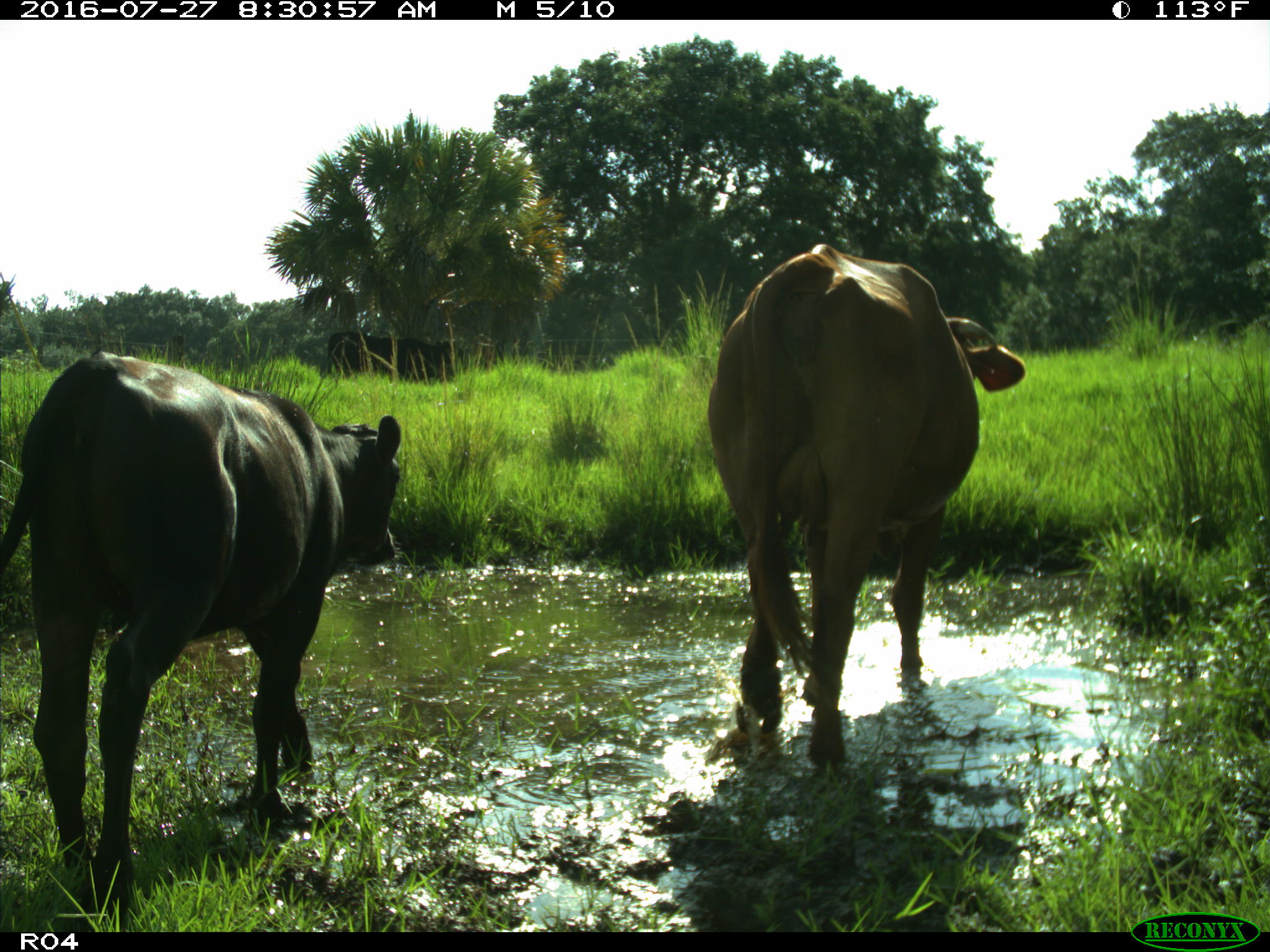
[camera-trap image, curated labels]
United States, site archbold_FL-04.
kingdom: Animalia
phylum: Chordata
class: Mammalia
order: Artiodactyla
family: Bovidae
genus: Bos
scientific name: Bos taurus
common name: domestic cow